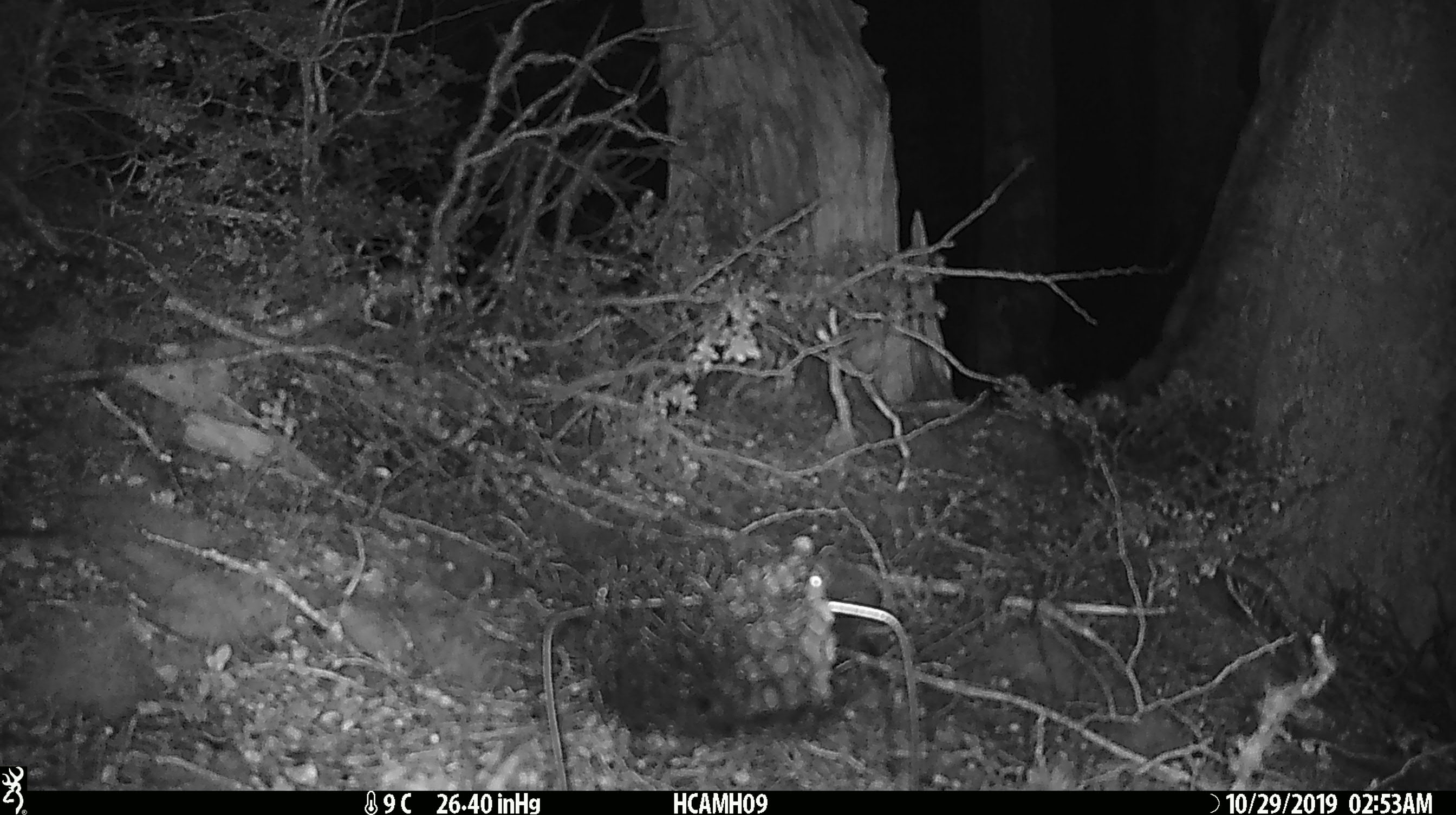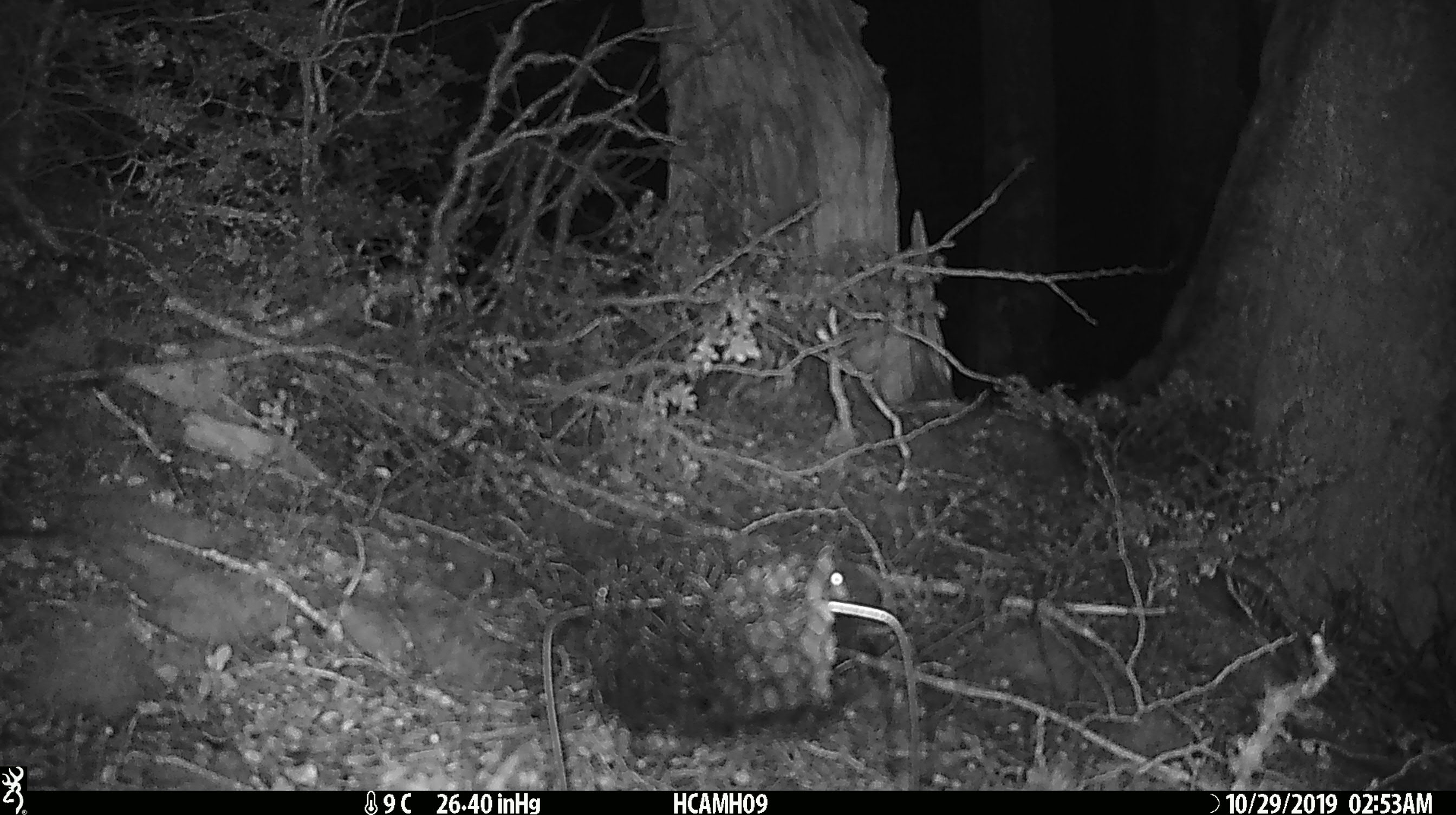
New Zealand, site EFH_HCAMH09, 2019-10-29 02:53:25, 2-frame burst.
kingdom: Animalia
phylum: Chordata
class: Mammalia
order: Rodentia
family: Muridae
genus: Mus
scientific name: Mus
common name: mouse